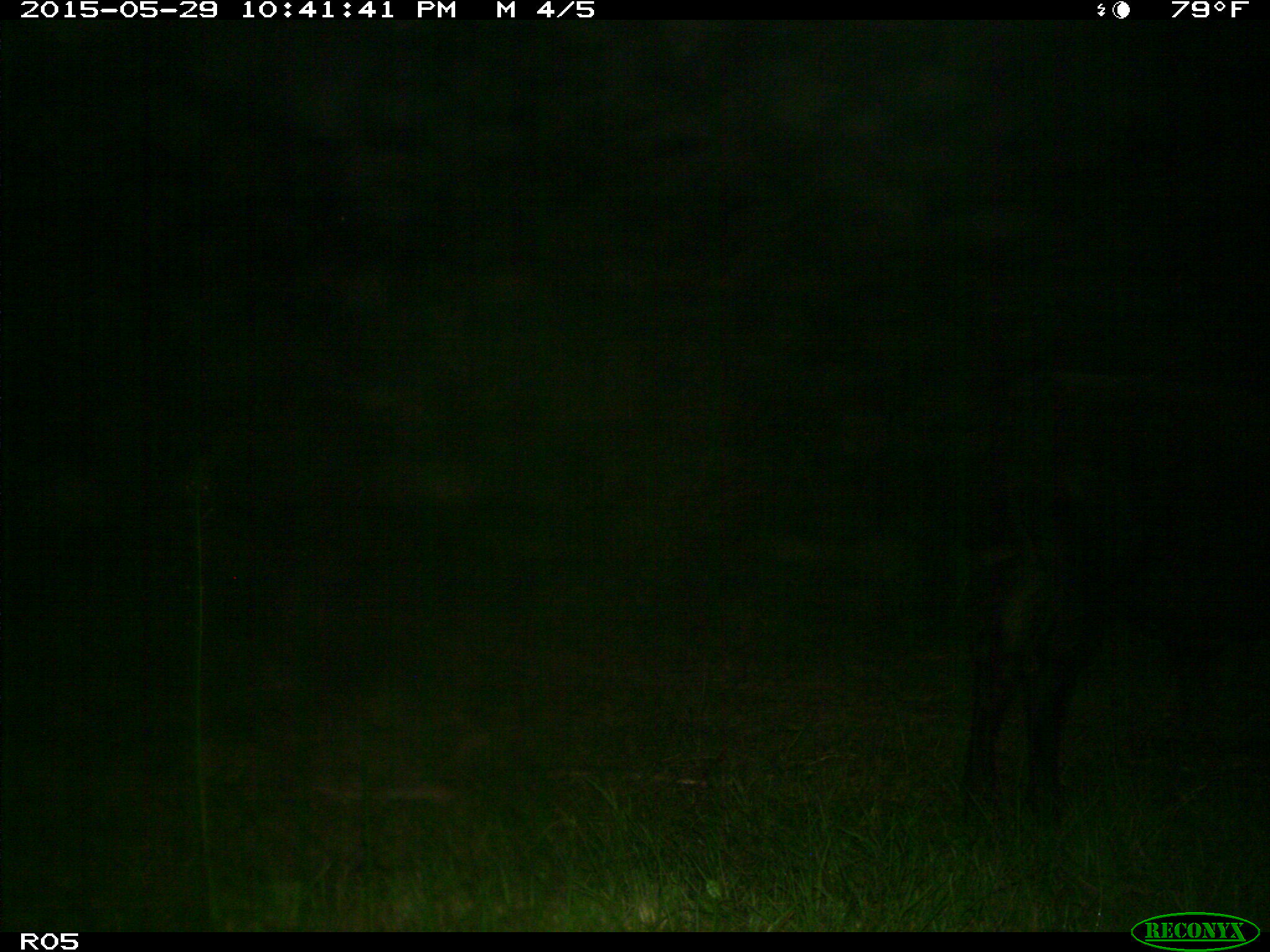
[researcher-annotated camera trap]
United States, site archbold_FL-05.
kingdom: Animalia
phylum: Chordata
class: Mammalia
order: Artiodactyla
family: Bovidae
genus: Bos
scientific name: Bos taurus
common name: domestic cow